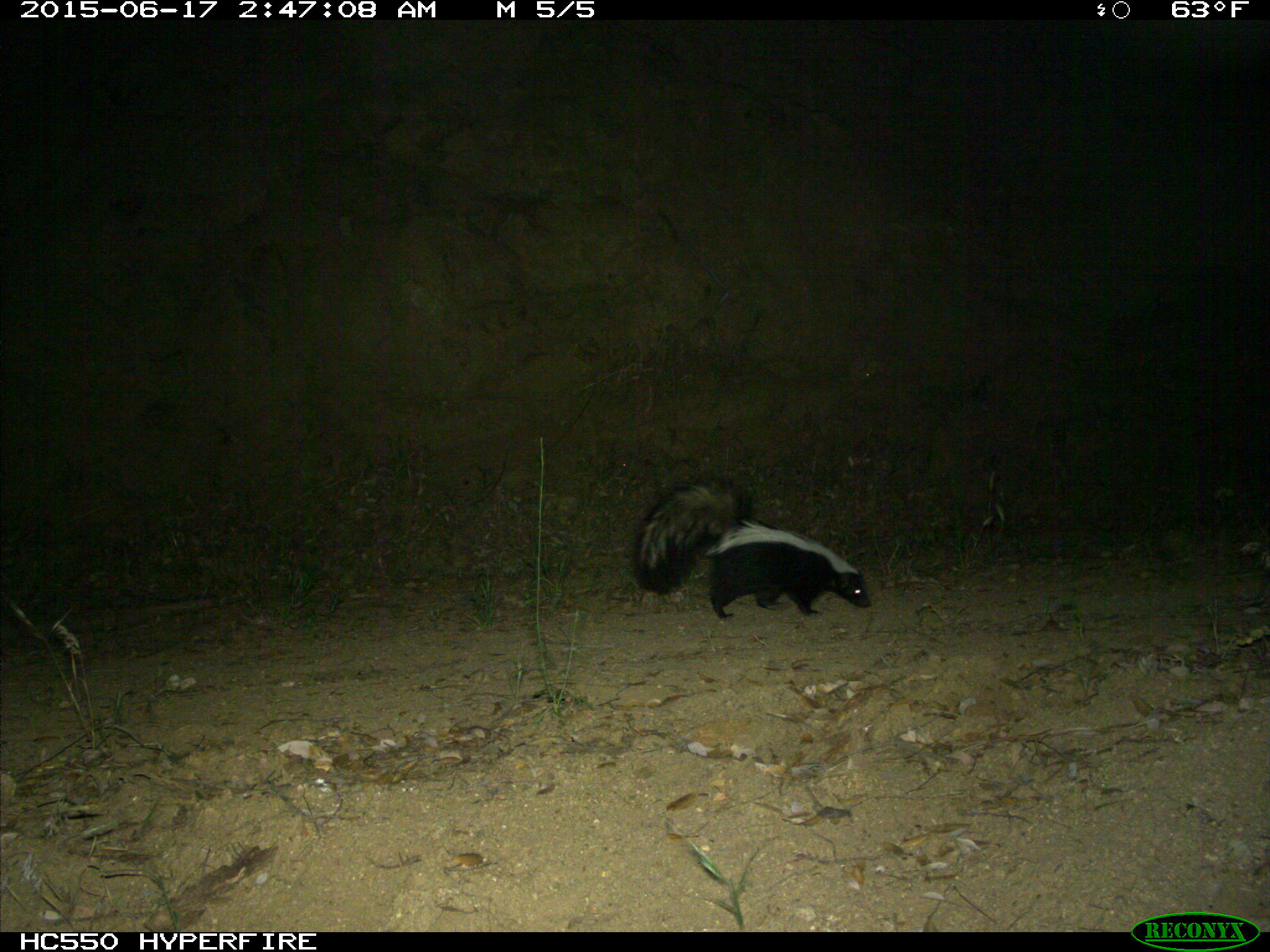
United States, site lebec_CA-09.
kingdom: Animalia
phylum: Chordata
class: Mammalia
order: Carnivora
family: Mephitidae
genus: Mephitis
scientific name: Mephitis mephitis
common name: striped skunk